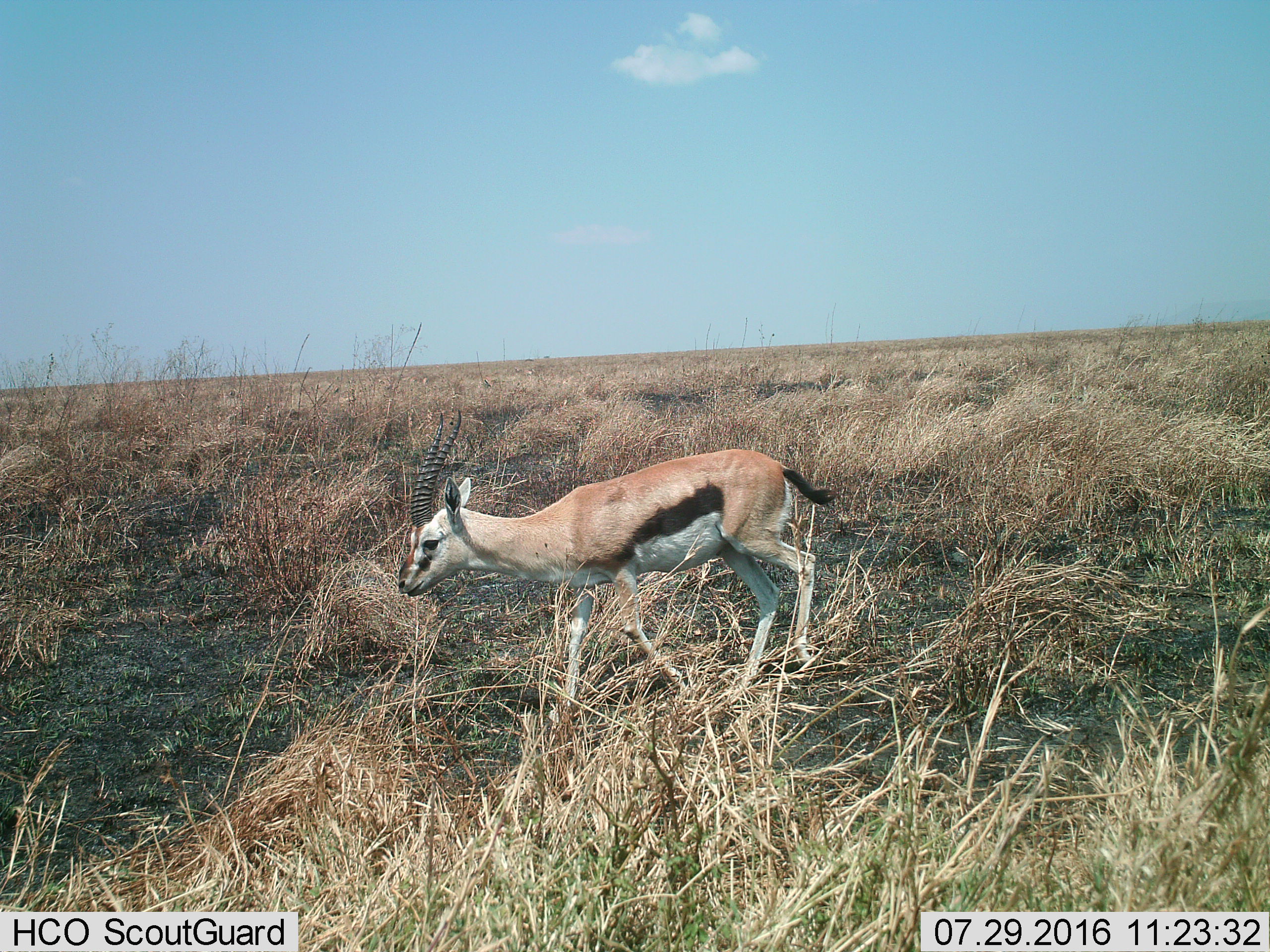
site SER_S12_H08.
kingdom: Animalia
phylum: Chordata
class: Mammalia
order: Artiodactyla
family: Bovidae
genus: Eudorcas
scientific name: Eudorcas thomsonii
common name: thomson's gazelle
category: gazellethomsons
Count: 1.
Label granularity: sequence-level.